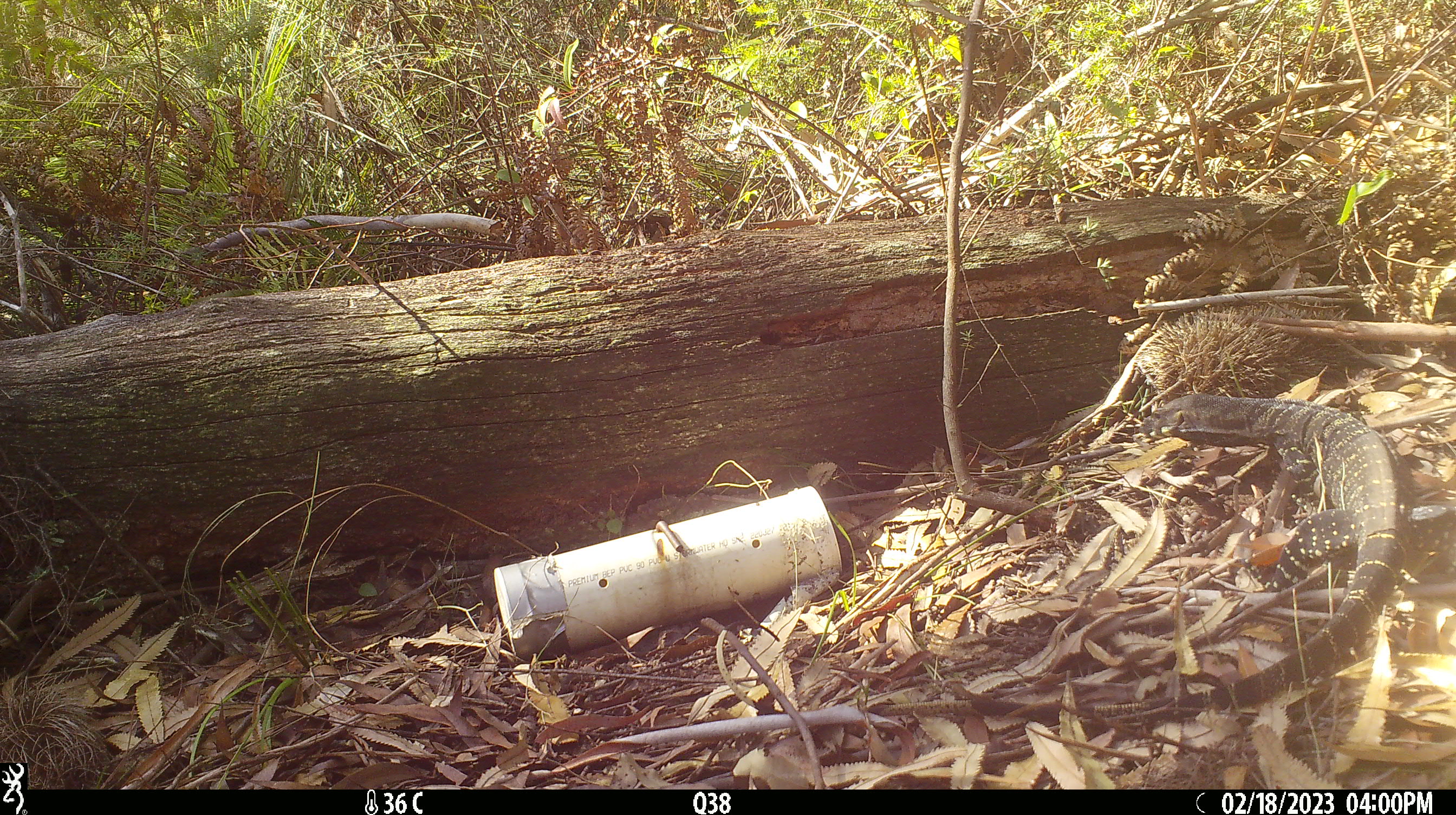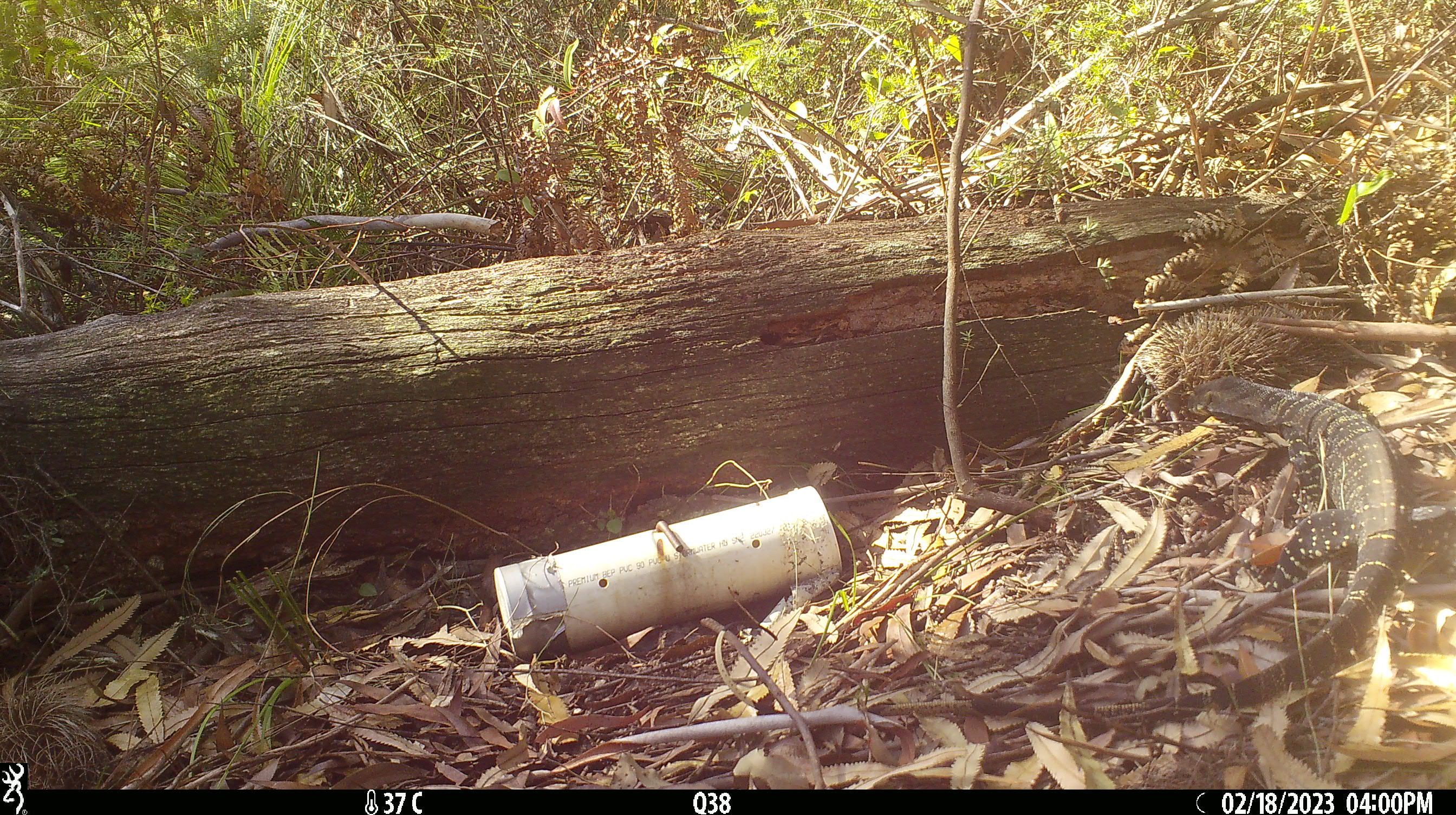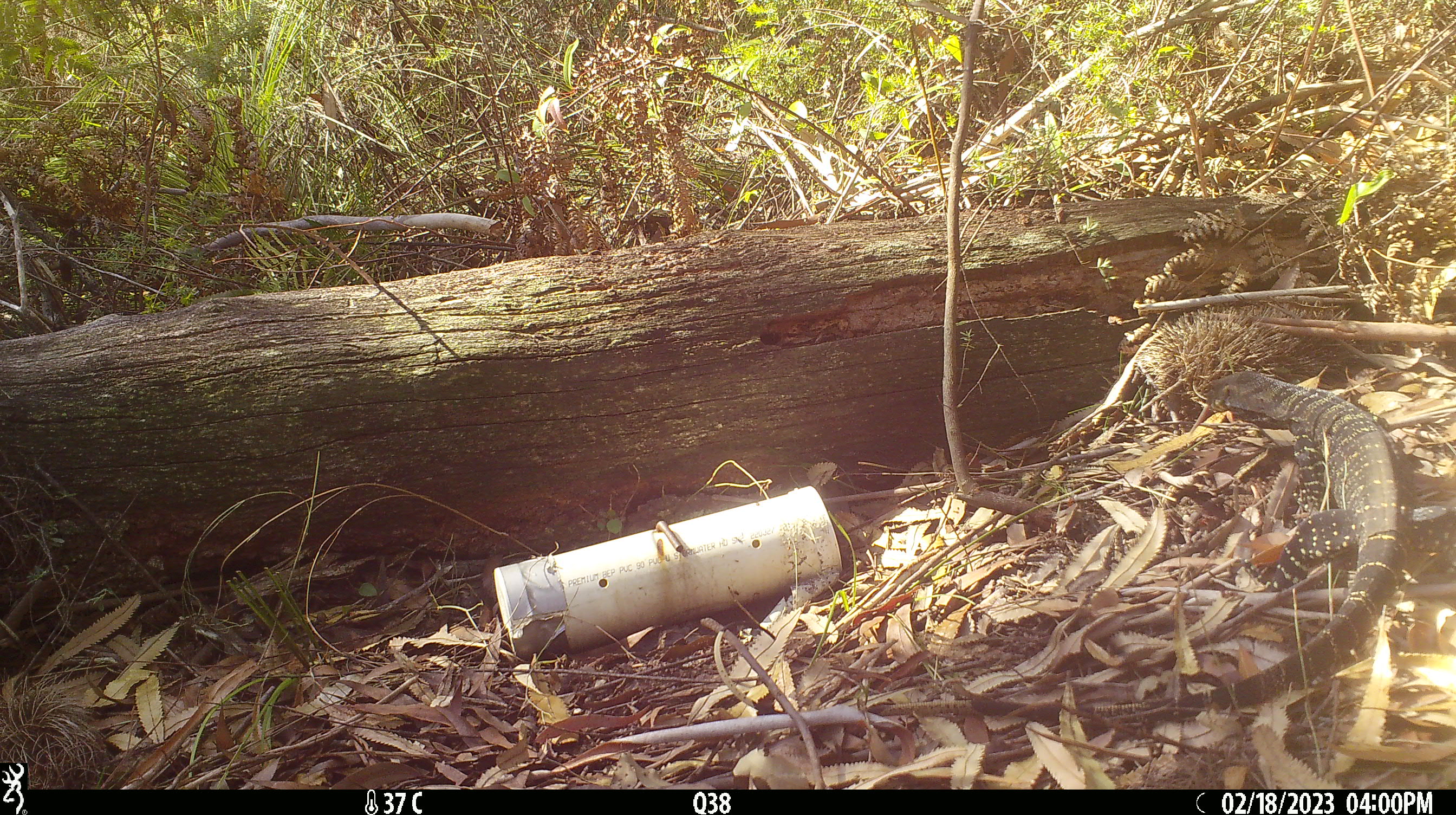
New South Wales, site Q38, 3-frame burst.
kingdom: Animalia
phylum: Chordata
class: Reptilia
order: Squamata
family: Varanidae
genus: Varanus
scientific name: Varanus varius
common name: lace monitor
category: goanna